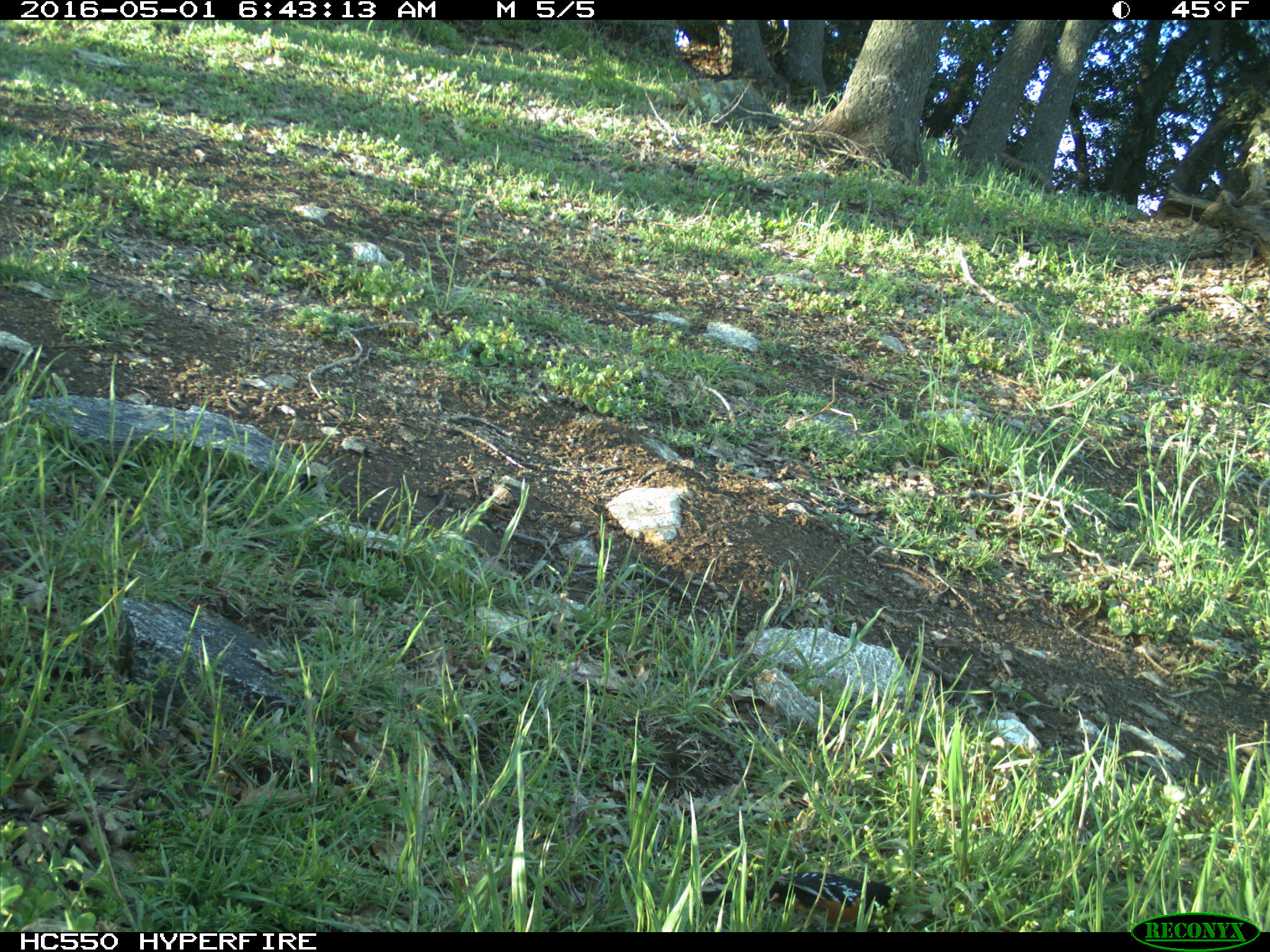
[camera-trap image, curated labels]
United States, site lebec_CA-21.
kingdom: Animalia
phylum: Chordata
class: Aves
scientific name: Aves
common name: birds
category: unidentified bird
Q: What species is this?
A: Unidentified bird (birds) (Aves).